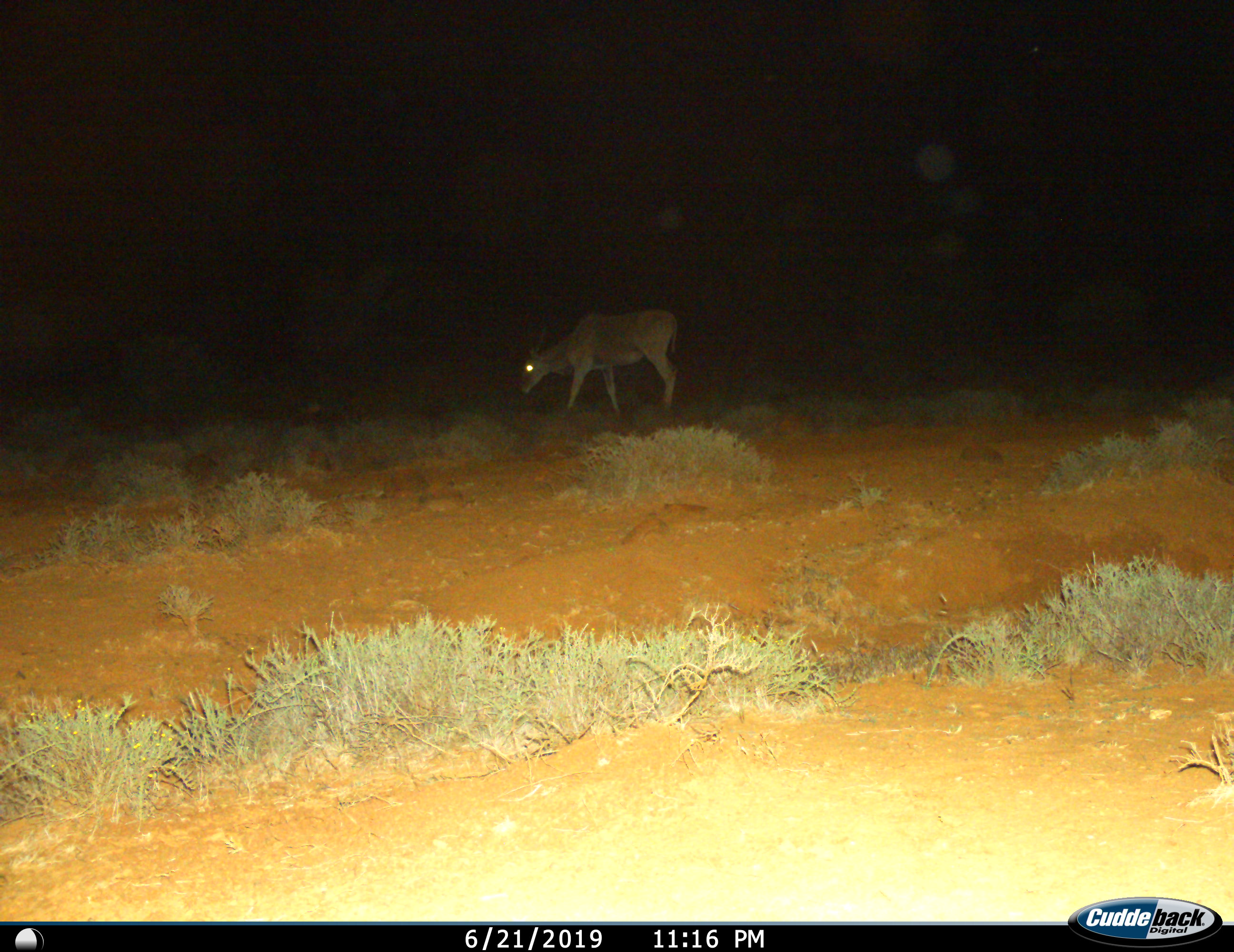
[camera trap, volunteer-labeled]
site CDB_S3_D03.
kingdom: Animalia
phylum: Chordata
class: Mammalia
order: Artiodactyla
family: Bovidae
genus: Tragelaphus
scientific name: Tragelaphus oryx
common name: eland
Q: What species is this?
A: Eland (Tragelaphus oryx).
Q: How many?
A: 1.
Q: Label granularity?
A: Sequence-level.